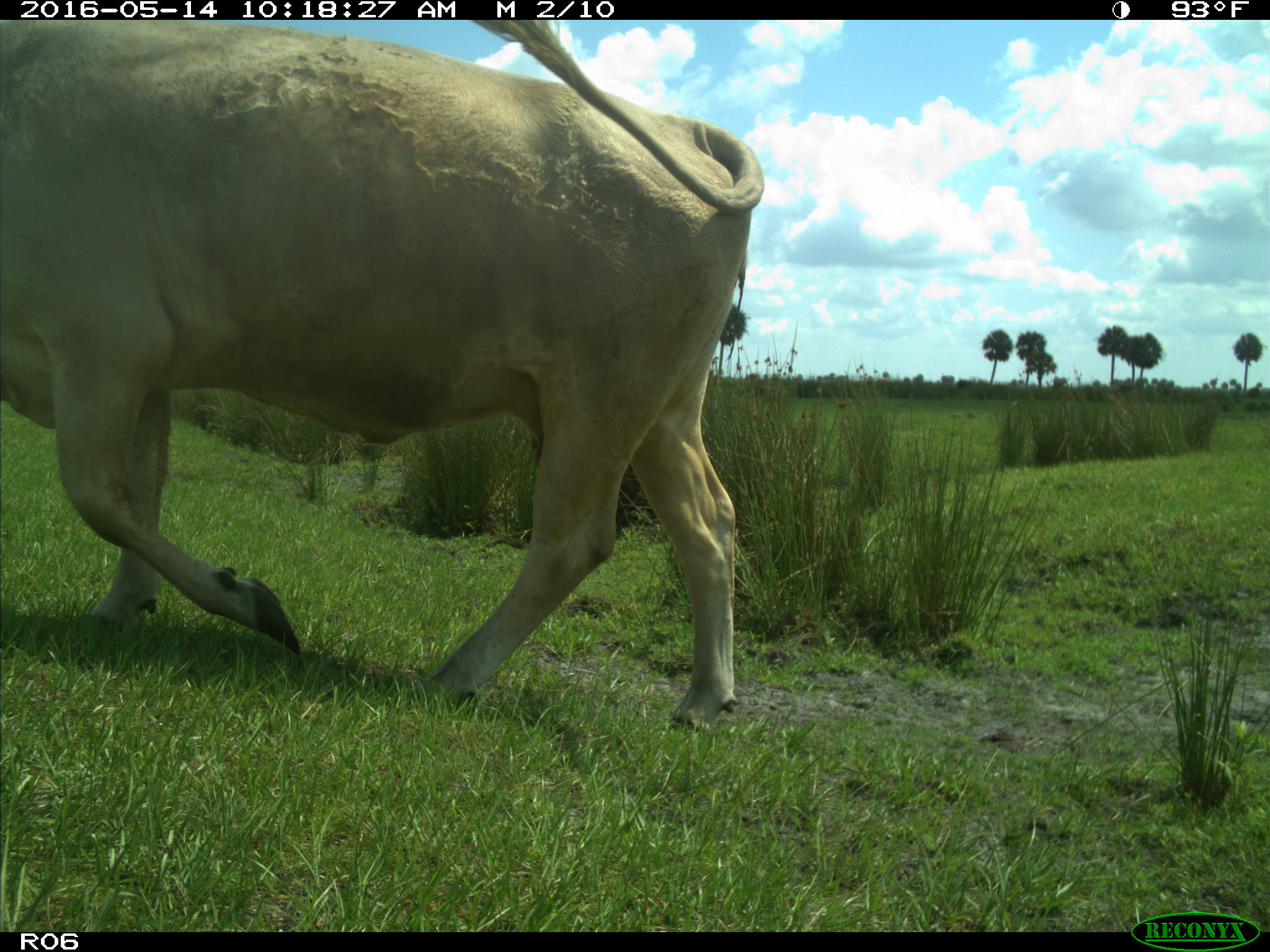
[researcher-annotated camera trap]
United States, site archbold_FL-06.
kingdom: Animalia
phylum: Chordata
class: Mammalia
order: Artiodactyla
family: Bovidae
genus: Bos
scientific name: Bos taurus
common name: domestic cow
Bos taurus (domestic cow).